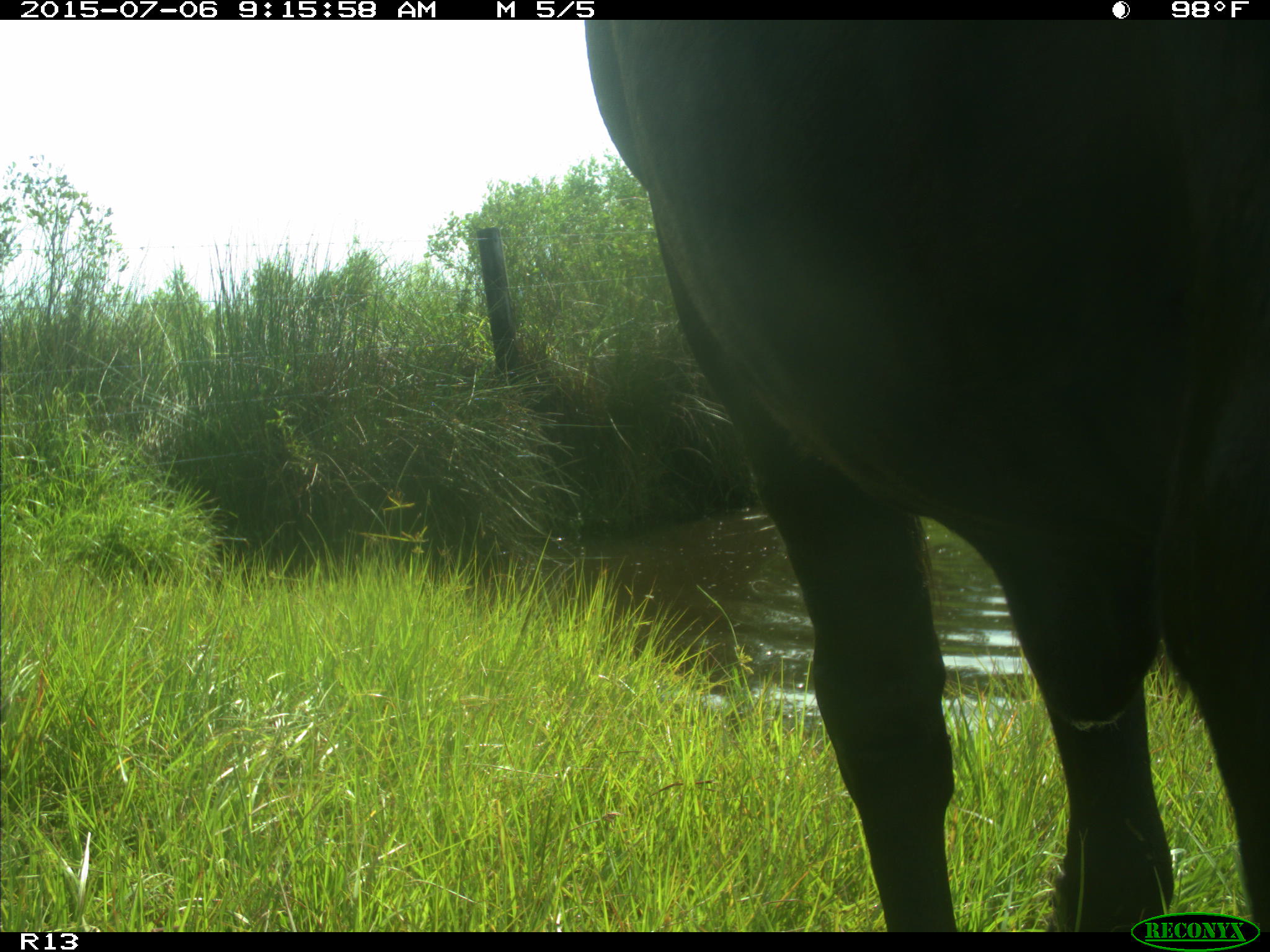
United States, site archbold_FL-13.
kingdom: Animalia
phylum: Chordata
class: Mammalia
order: Artiodactyla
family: Bovidae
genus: Bos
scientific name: Bos taurus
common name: domestic cow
Bos taurus (domestic cow).